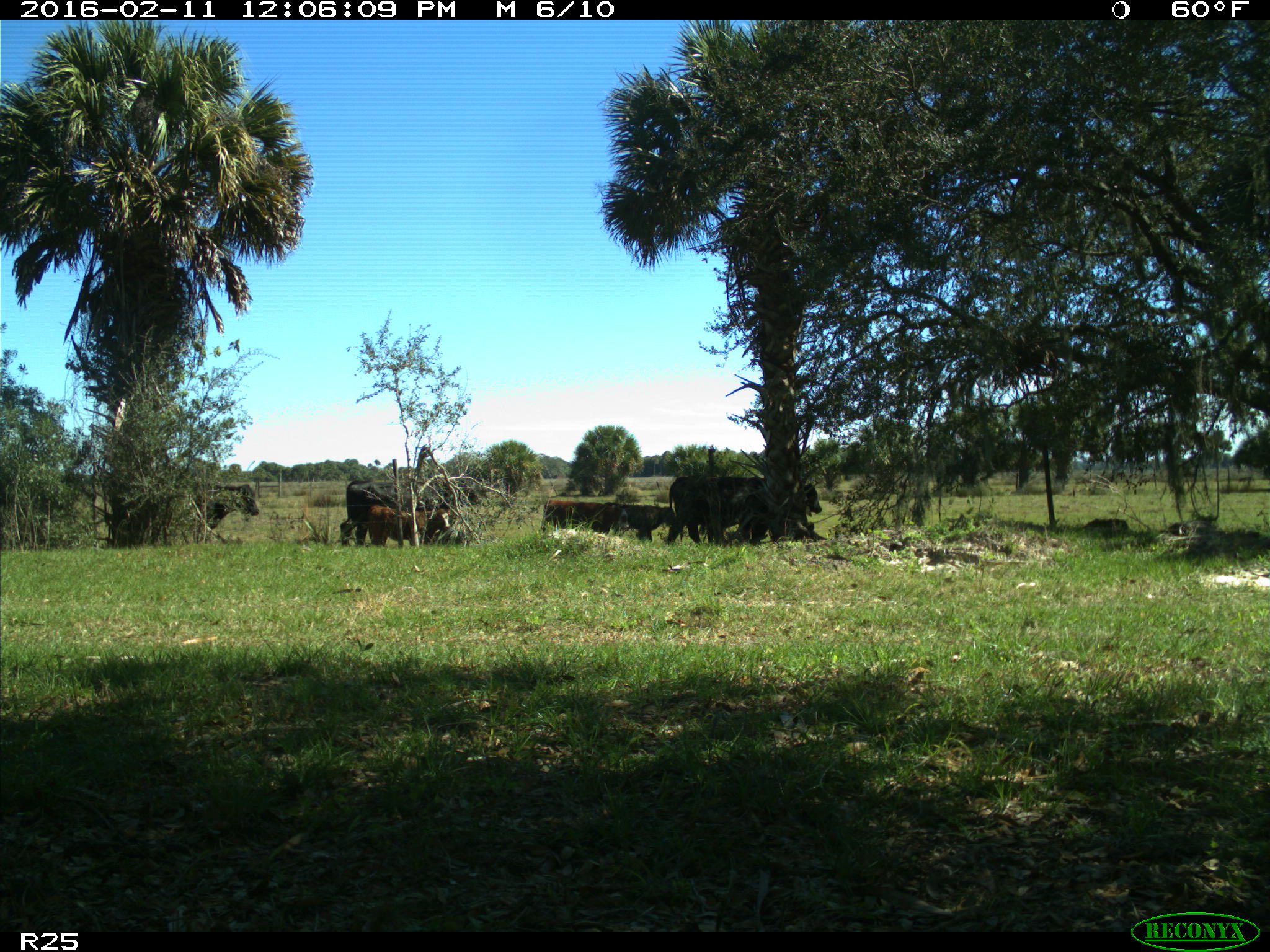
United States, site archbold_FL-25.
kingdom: Animalia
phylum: Chordata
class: Mammalia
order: Artiodactyla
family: Bovidae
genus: Bos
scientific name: Bos taurus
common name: domestic cow